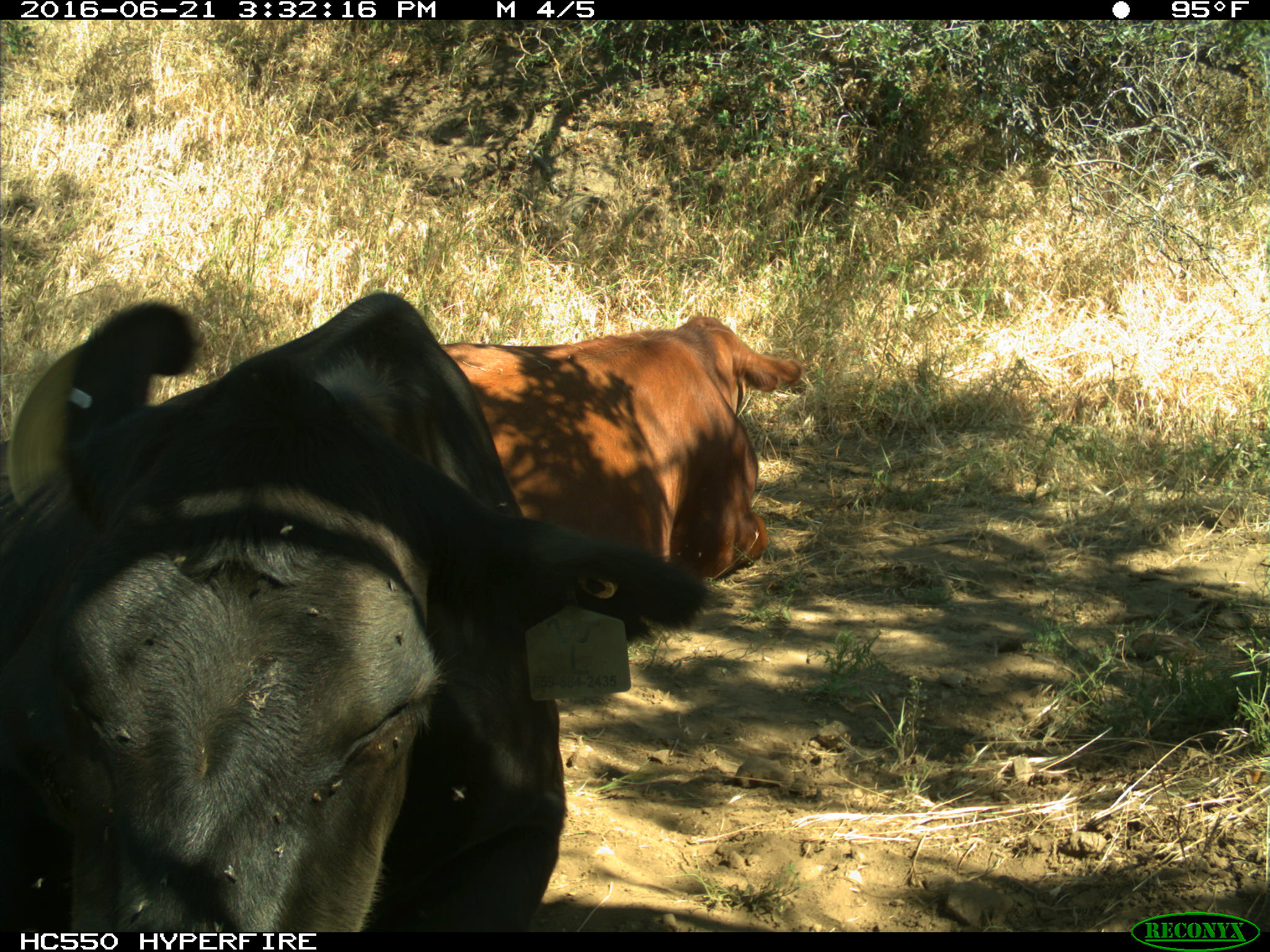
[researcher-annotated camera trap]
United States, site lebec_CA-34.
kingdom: Animalia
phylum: Chordata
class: Mammalia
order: Artiodactyla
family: Bovidae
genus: Bos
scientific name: Bos taurus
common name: domestic cow